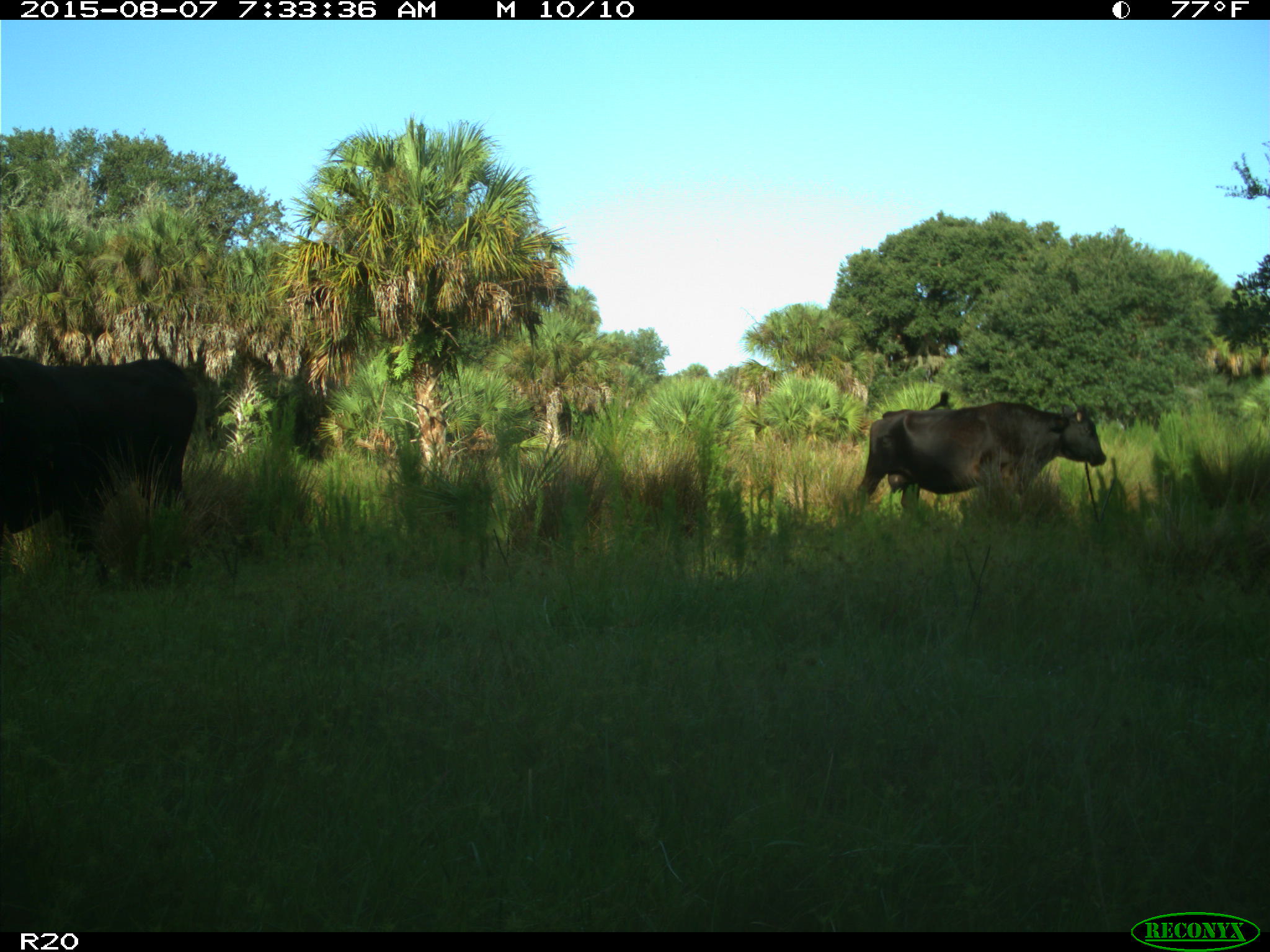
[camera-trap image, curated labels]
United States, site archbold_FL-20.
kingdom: Animalia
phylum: Chordata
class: Mammalia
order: Artiodactyla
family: Bovidae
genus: Bos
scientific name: Bos taurus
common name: domestic cow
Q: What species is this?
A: Bos taurus (domestic cow).